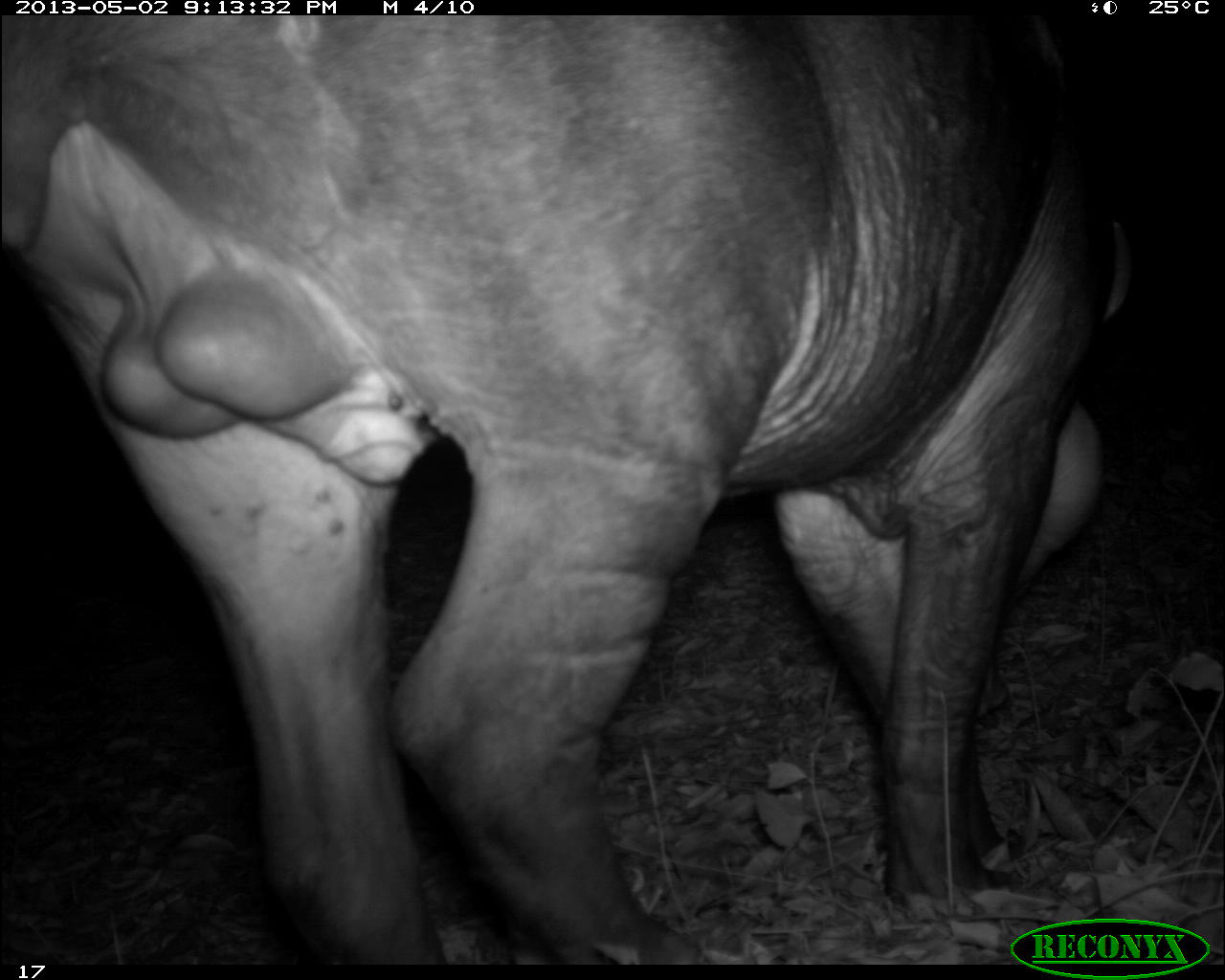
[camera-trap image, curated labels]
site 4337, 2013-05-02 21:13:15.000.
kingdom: Animalia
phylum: Chordata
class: Mammalia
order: Perissodactyla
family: Tapiridae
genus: Tapirus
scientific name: Tapirus bairdii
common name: baird's tapir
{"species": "Tapirus bairdii (baird's tapir)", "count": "1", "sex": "male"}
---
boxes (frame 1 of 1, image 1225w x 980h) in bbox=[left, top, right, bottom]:
tapirus bairdii: bbox=[0, 13, 1125, 964]